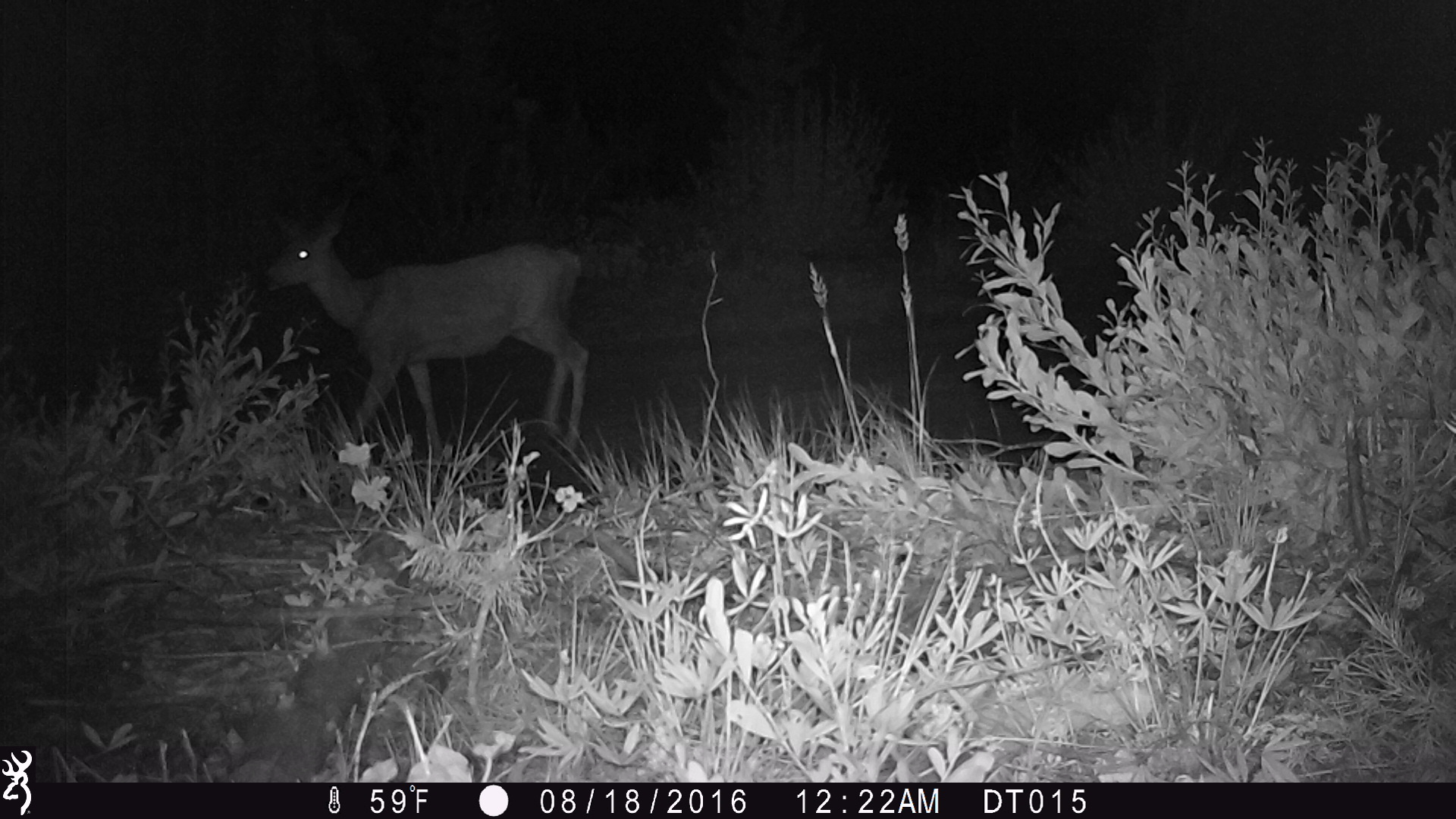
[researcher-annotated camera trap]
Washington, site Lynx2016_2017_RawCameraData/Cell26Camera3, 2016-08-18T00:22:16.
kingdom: Animalia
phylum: Chordata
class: Mammalia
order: Artiodactyla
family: Cervidae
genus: Odocoileus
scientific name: Odocoileus hemionus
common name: mule deer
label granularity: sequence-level